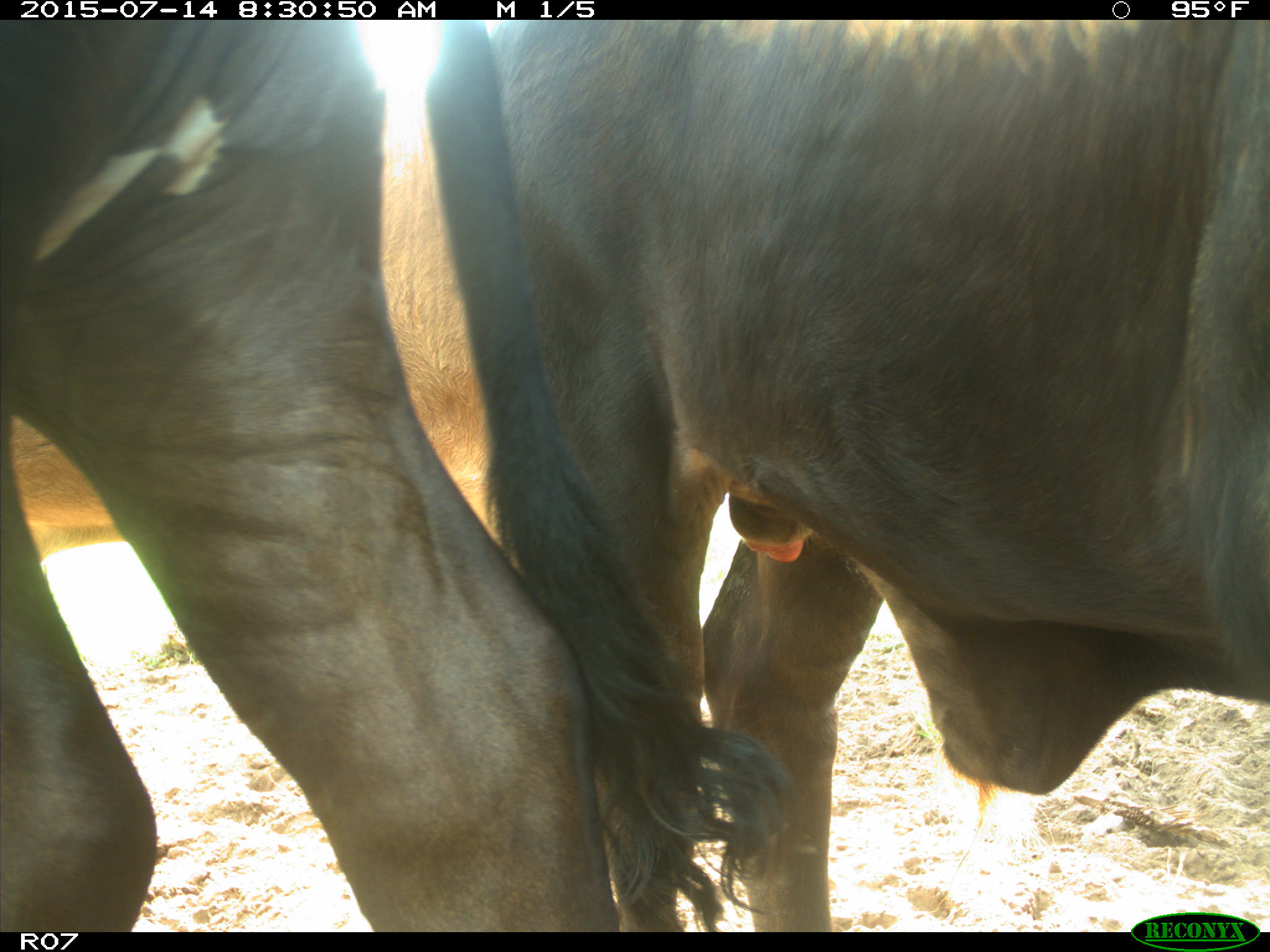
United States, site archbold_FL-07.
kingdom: Animalia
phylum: Chordata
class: Mammalia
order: Artiodactyla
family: Bovidae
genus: Bos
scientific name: Bos taurus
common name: domestic cow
Bos taurus (domestic cow).